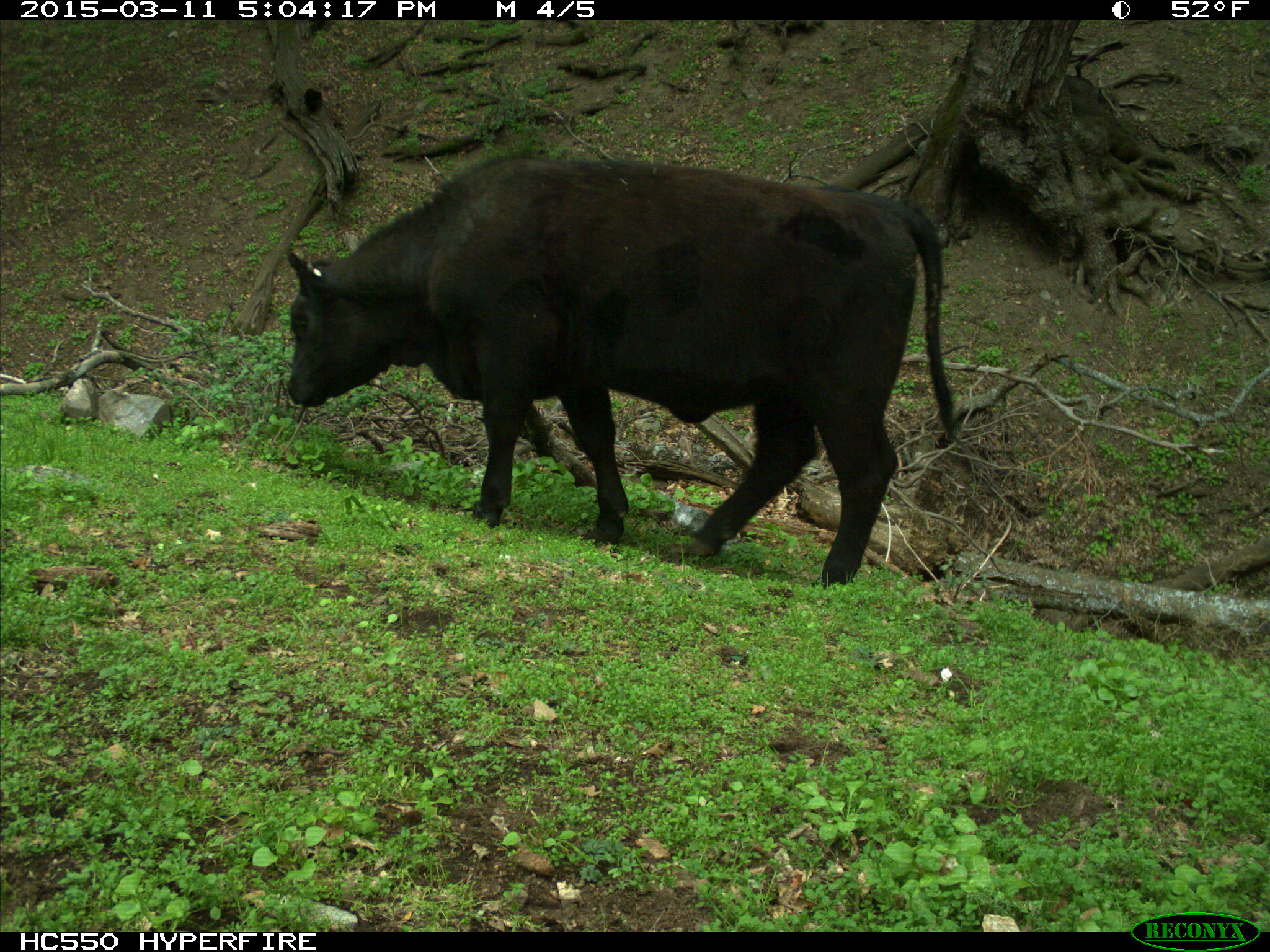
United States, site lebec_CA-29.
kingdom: Animalia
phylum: Chordata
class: Mammalia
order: Artiodactyla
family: Bovidae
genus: Bos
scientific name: Bos taurus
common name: domestic cow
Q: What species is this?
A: Bos taurus (domestic cow).